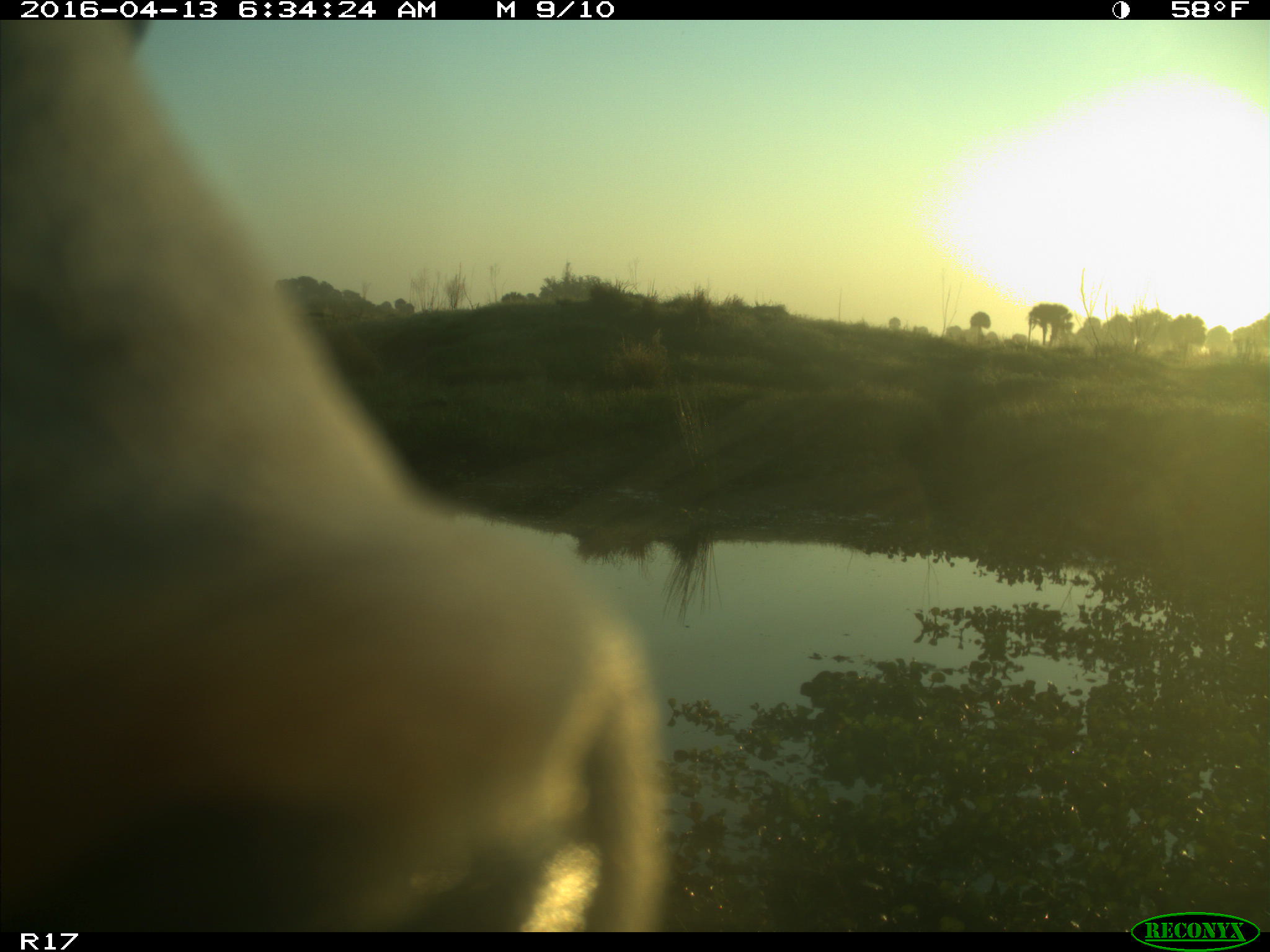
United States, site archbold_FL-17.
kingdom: Animalia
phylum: Chordata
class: Mammalia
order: Artiodactyla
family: Bovidae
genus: Bos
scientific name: Bos taurus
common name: domestic cow